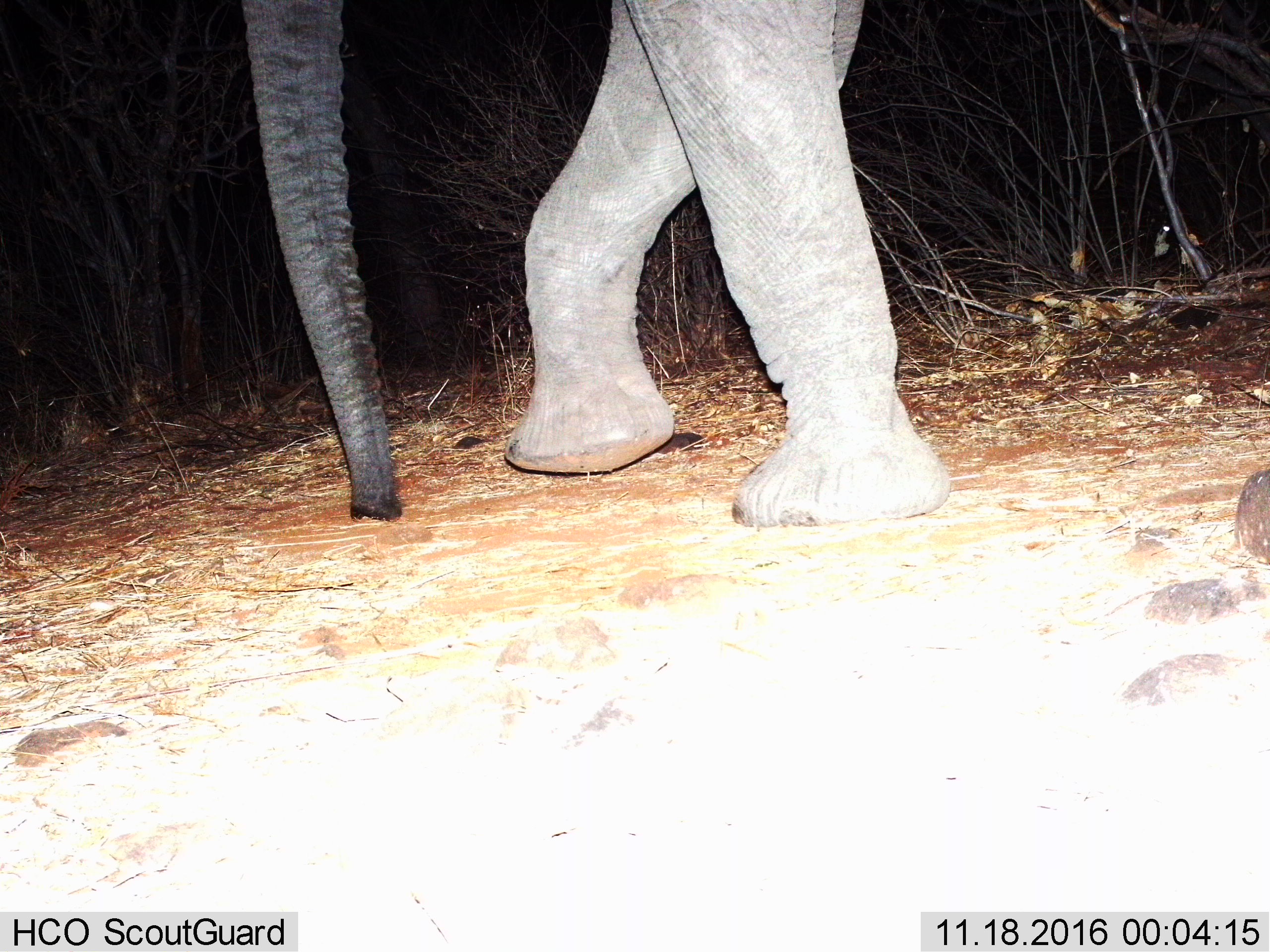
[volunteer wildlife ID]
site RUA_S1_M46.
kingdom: Animalia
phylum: Chordata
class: Mammalia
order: Proboscidea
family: Elephantidae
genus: Loxodonta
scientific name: Loxodonta africana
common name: african bush elephant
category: elephant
Elephant (african bush elephant) (Loxodonta africana), count 1. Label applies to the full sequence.